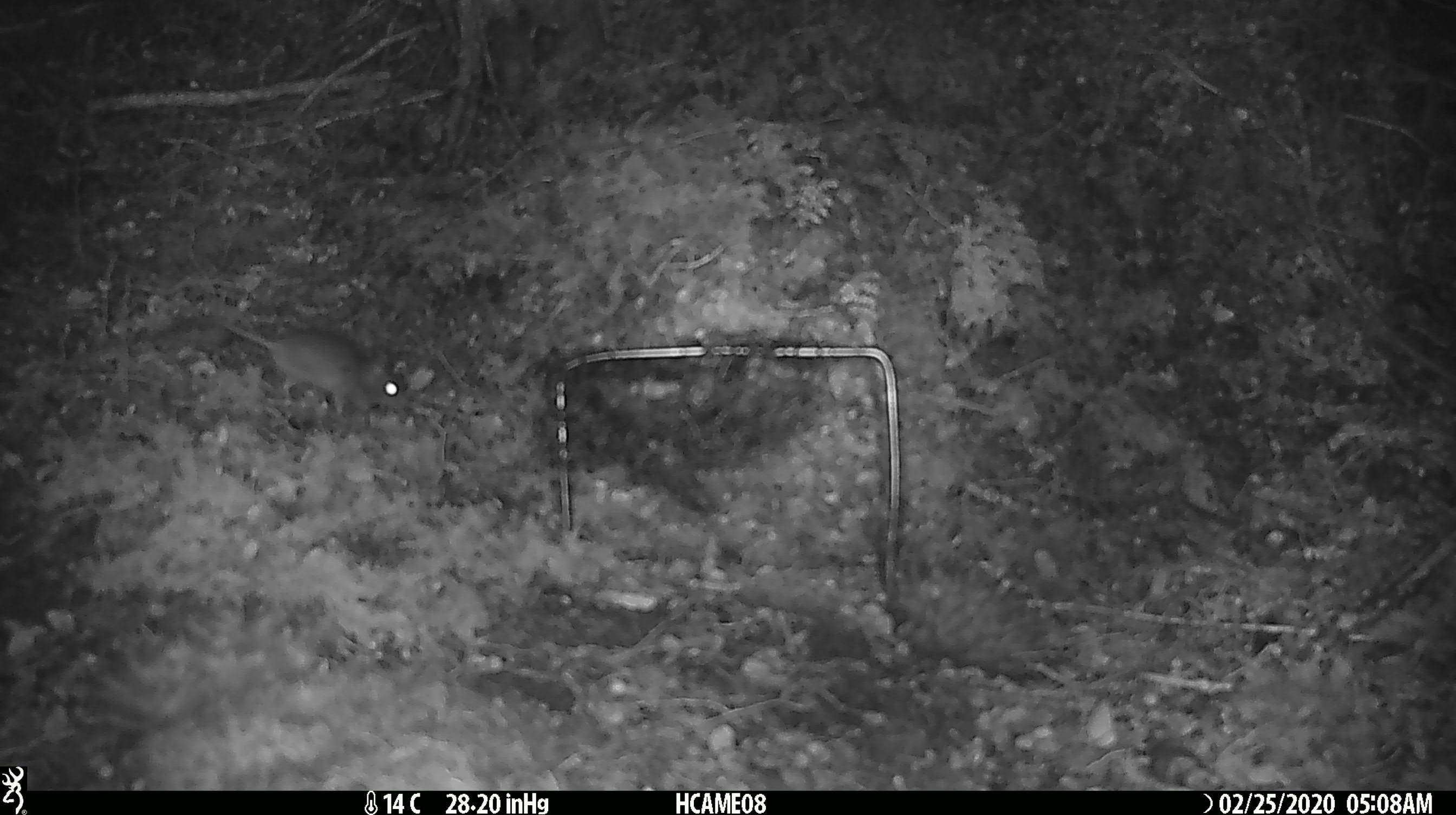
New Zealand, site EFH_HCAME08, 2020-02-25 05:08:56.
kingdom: Animalia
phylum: Chordata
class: Mammalia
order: Rodentia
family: Muridae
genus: Mus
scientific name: Mus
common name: mouse